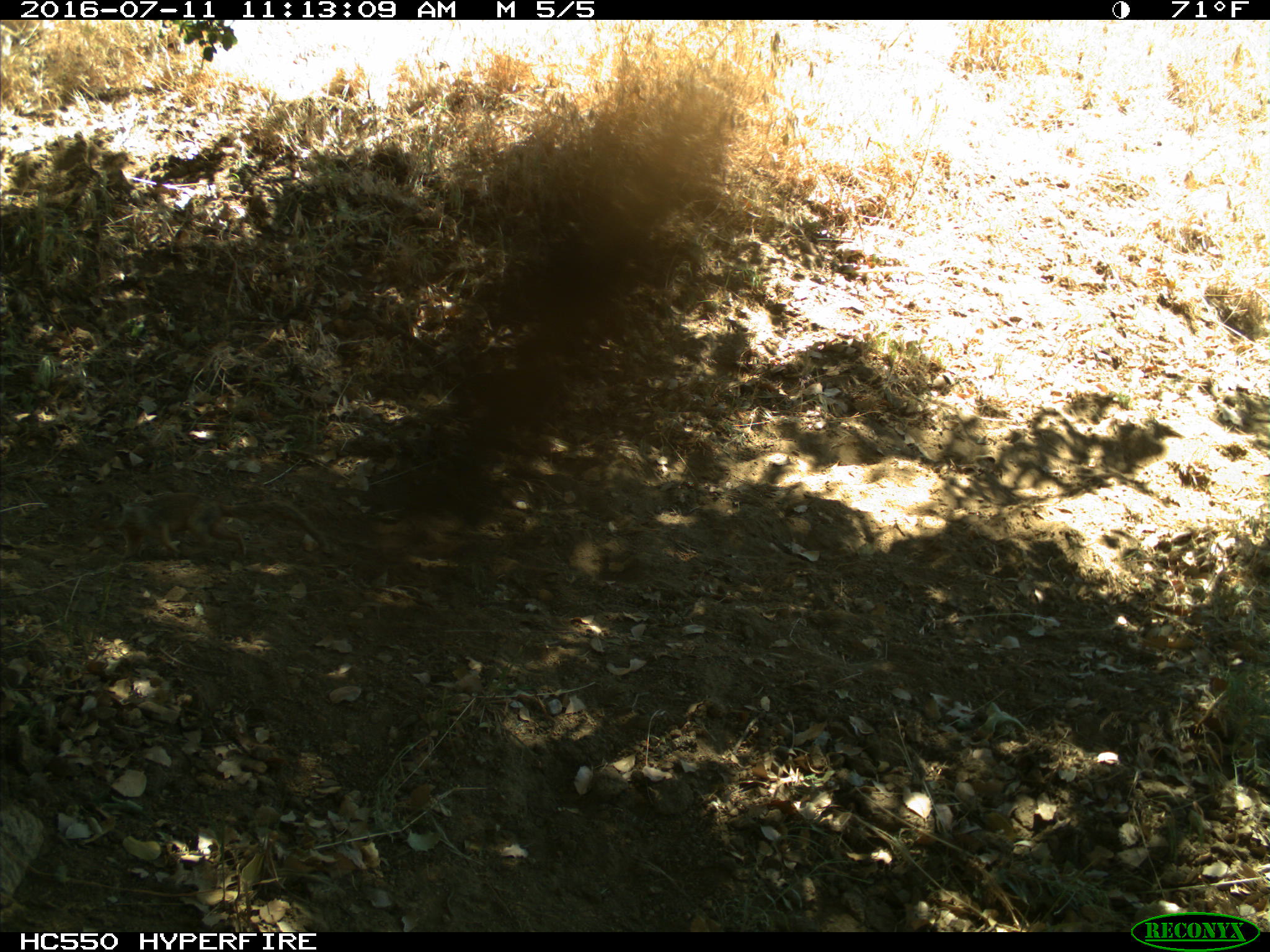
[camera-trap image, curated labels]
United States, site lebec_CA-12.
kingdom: Animalia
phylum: Chordata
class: Mammalia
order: Rodentia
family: Sciuridae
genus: Otospermophilus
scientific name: Otospermophilus beecheyi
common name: california ground squirrel